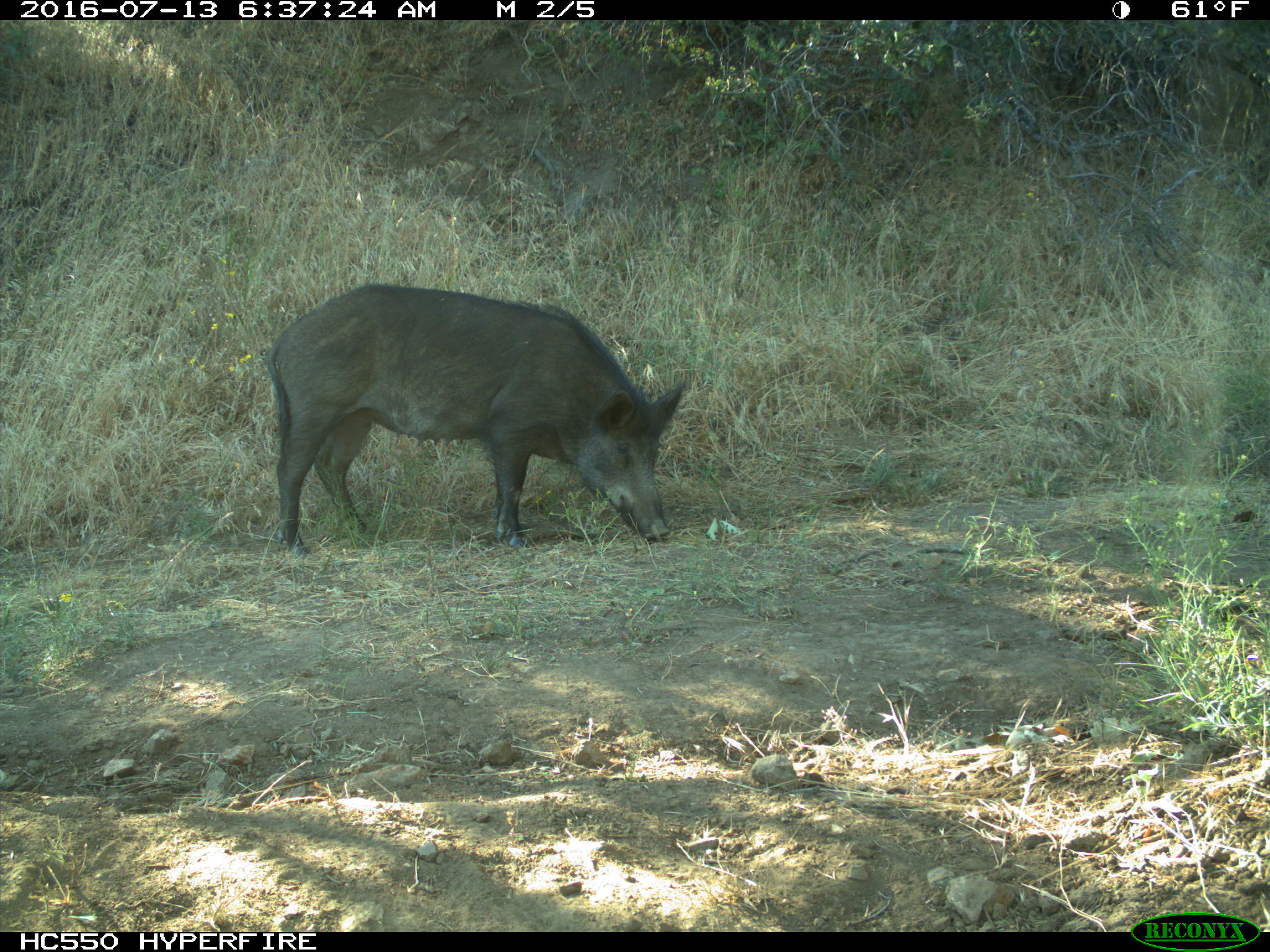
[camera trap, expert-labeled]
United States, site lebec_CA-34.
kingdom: Animalia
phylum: Chordata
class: Mammalia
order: Artiodactyla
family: Suidae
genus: Sus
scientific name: Sus scrofa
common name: wild boar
Sus scrofa (wild boar).